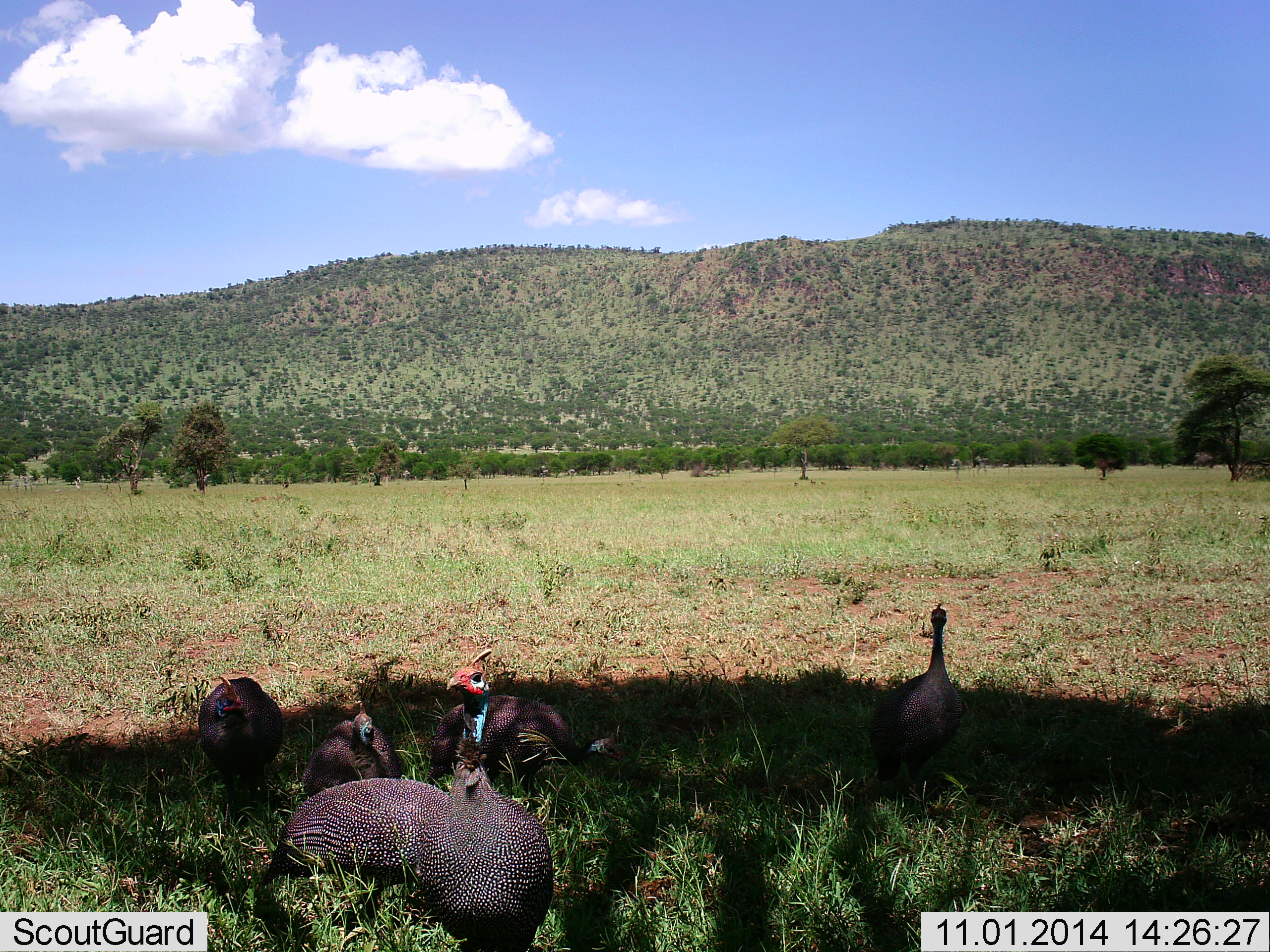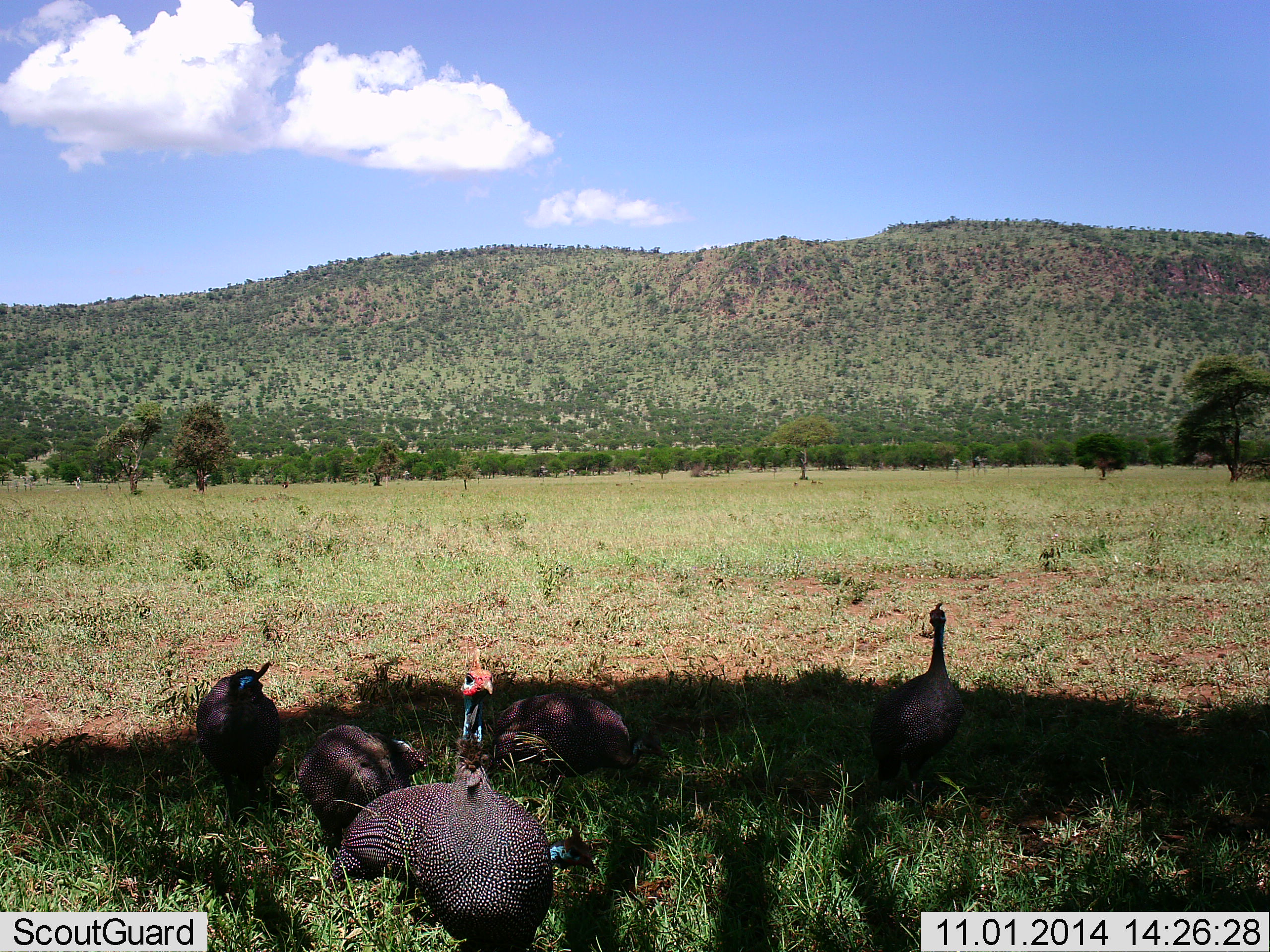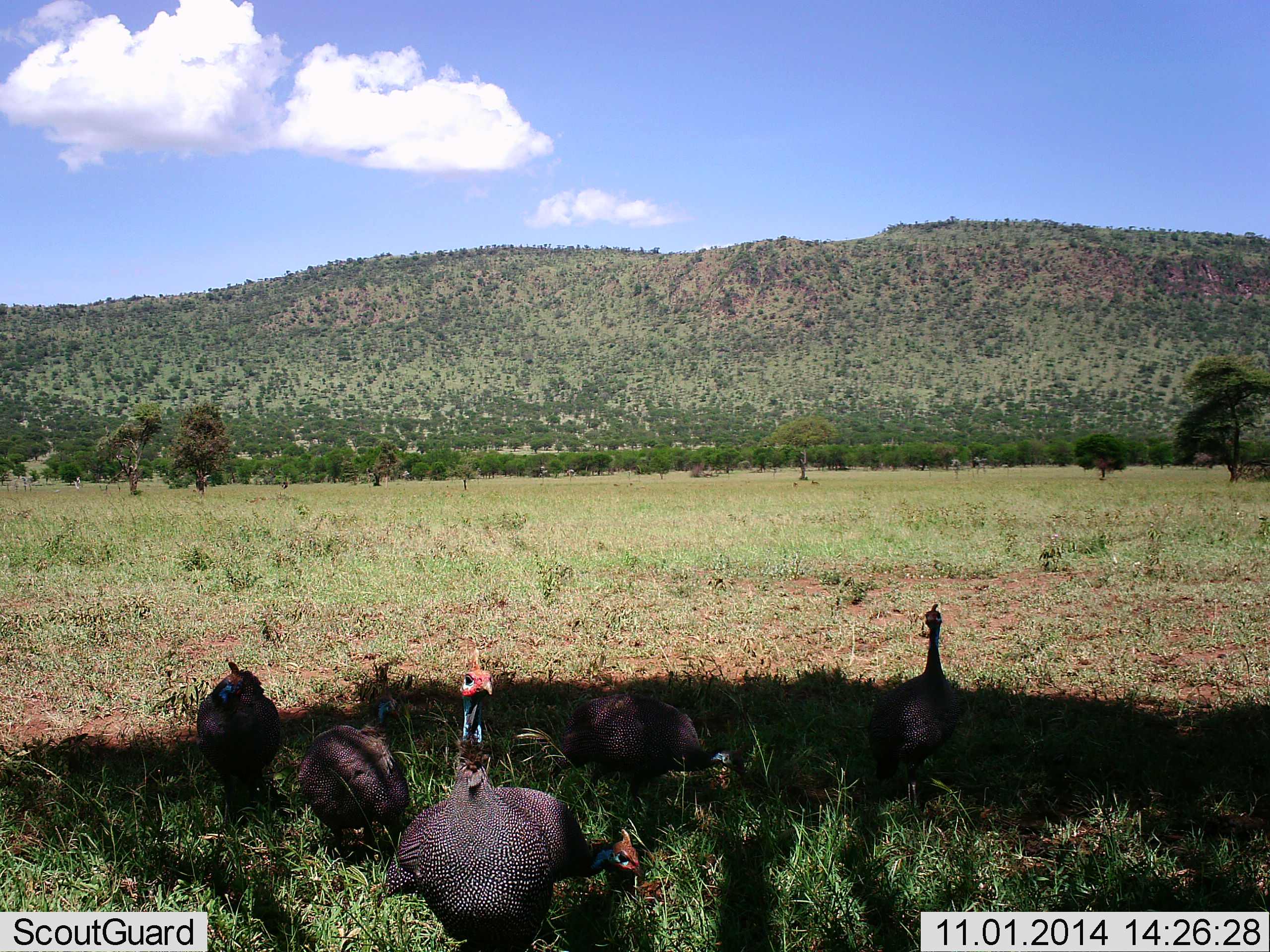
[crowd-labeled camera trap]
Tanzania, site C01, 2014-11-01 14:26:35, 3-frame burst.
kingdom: Animalia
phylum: Chordata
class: Aves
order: Galliformes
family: Numididae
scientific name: Numididae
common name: guinea fowl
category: guineafowl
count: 5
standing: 80%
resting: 20%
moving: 40%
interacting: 0%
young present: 0%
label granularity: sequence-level